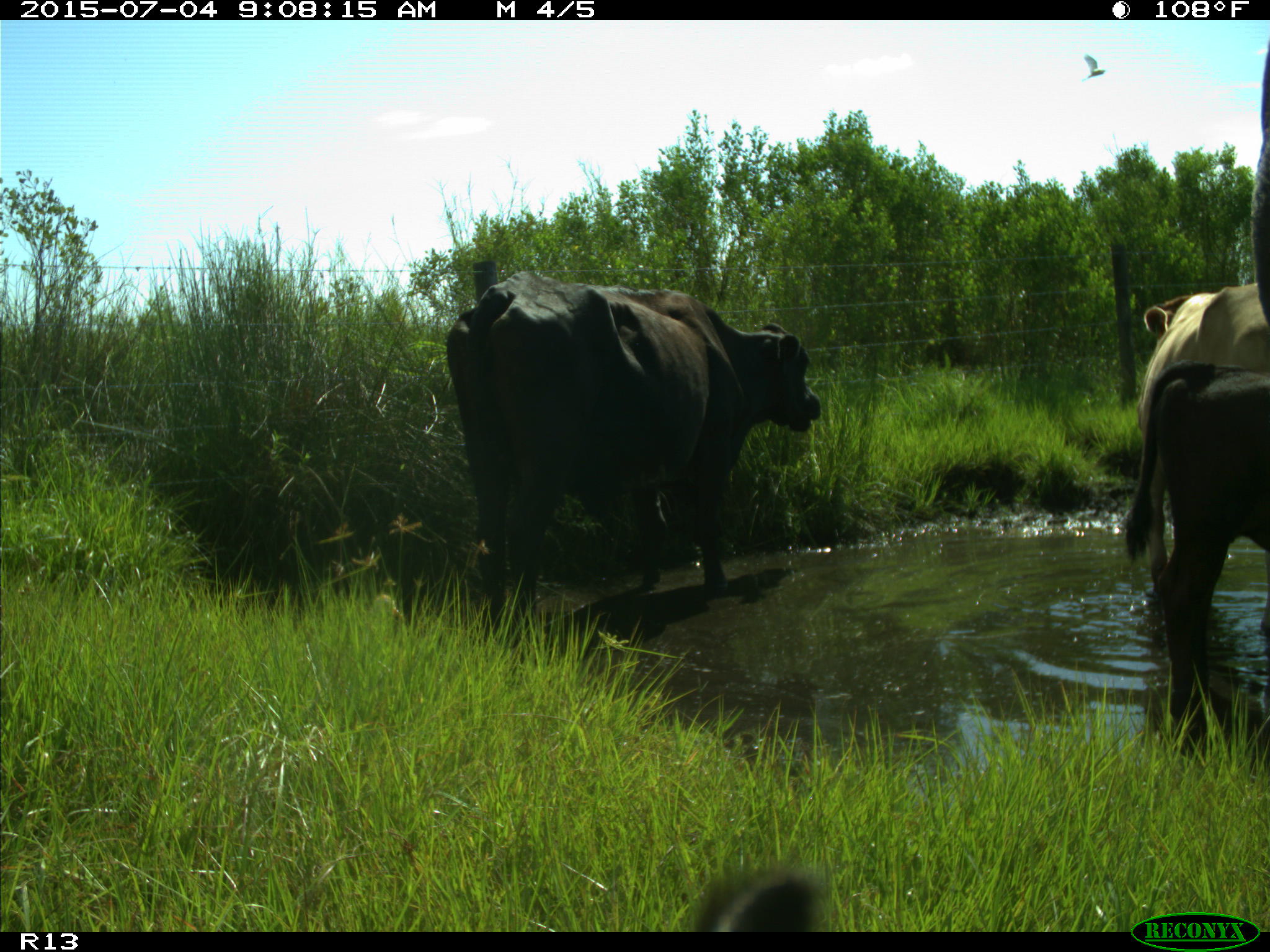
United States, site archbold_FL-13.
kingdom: Animalia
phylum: Chordata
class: Mammalia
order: Artiodactyla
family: Bovidae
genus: Bos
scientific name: Bos taurus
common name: domestic cow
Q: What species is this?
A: Bos taurus (domestic cow).